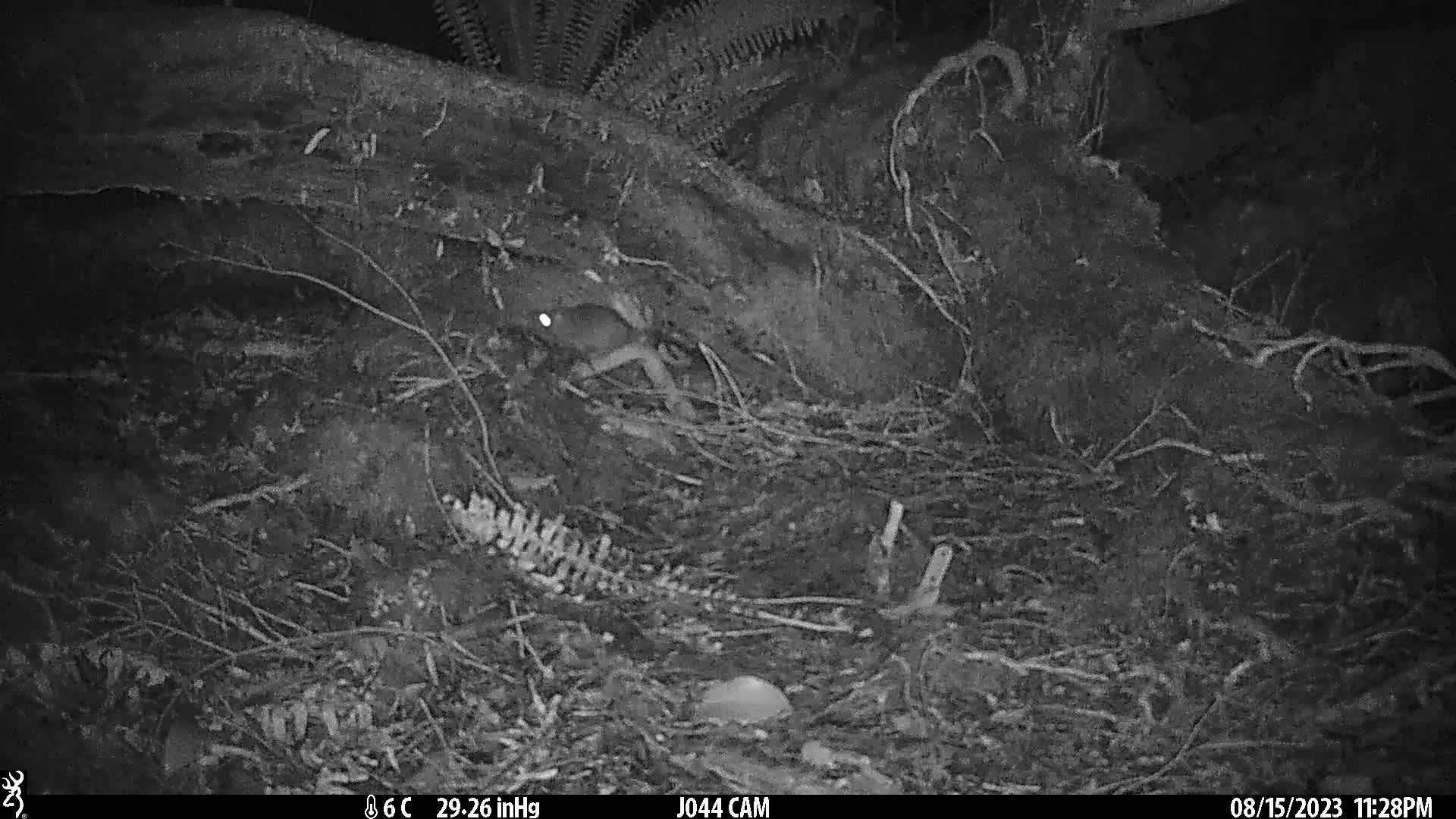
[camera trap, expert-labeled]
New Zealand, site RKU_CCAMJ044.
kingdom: Animalia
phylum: Chordata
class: Mammalia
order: Rodentia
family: Muridae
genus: Rattus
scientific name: Rattus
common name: rat